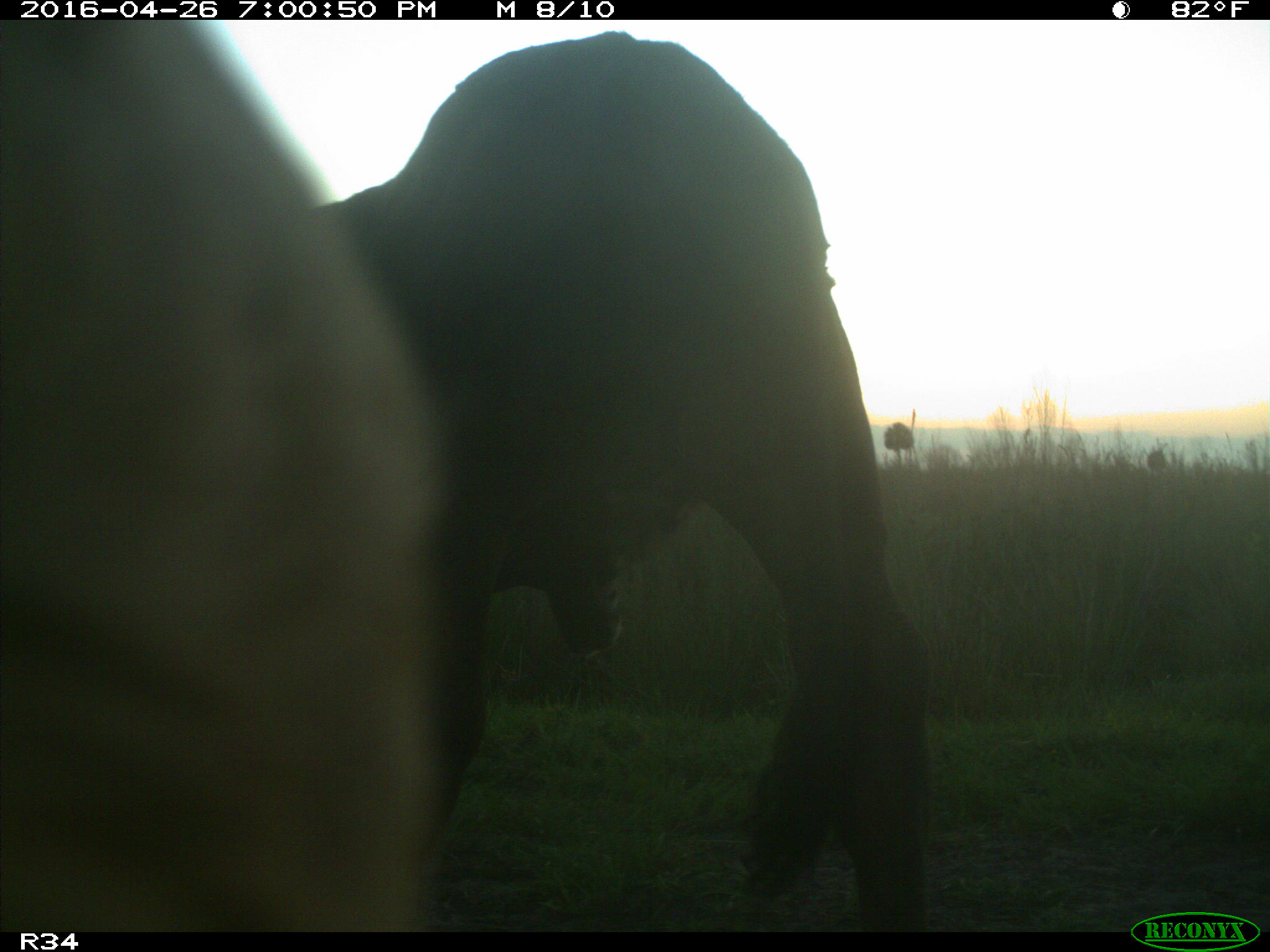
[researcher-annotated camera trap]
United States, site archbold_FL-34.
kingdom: Animalia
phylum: Chordata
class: Mammalia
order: Artiodactyla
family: Bovidae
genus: Bos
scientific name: Bos taurus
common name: domestic cow